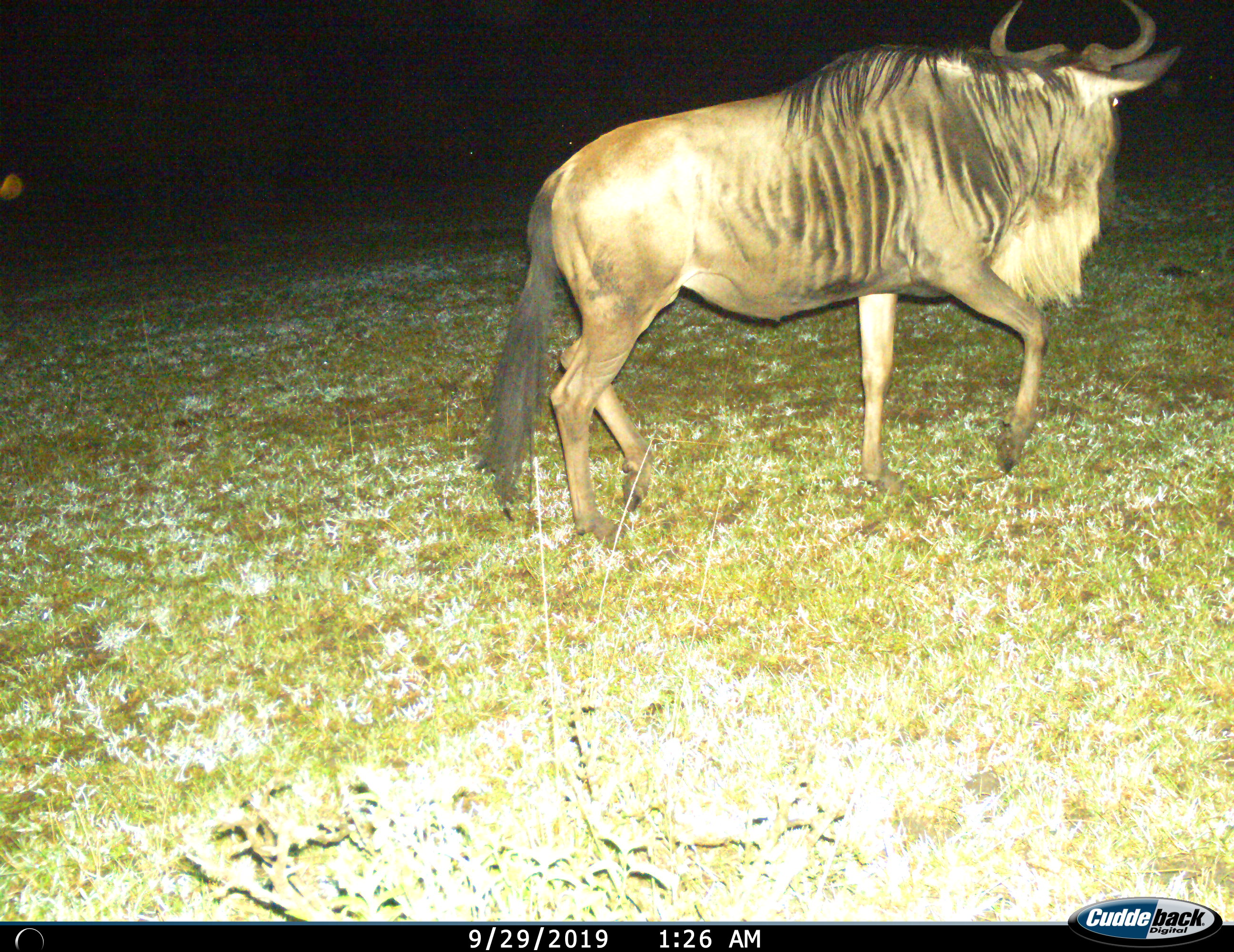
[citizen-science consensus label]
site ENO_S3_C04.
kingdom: Animalia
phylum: Chordata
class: Mammalia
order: Artiodactyla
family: Bovidae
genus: Connochaetes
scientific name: Connochaetes taurinus taurinus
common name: blue wildebeest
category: wildebeestblue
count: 1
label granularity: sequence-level